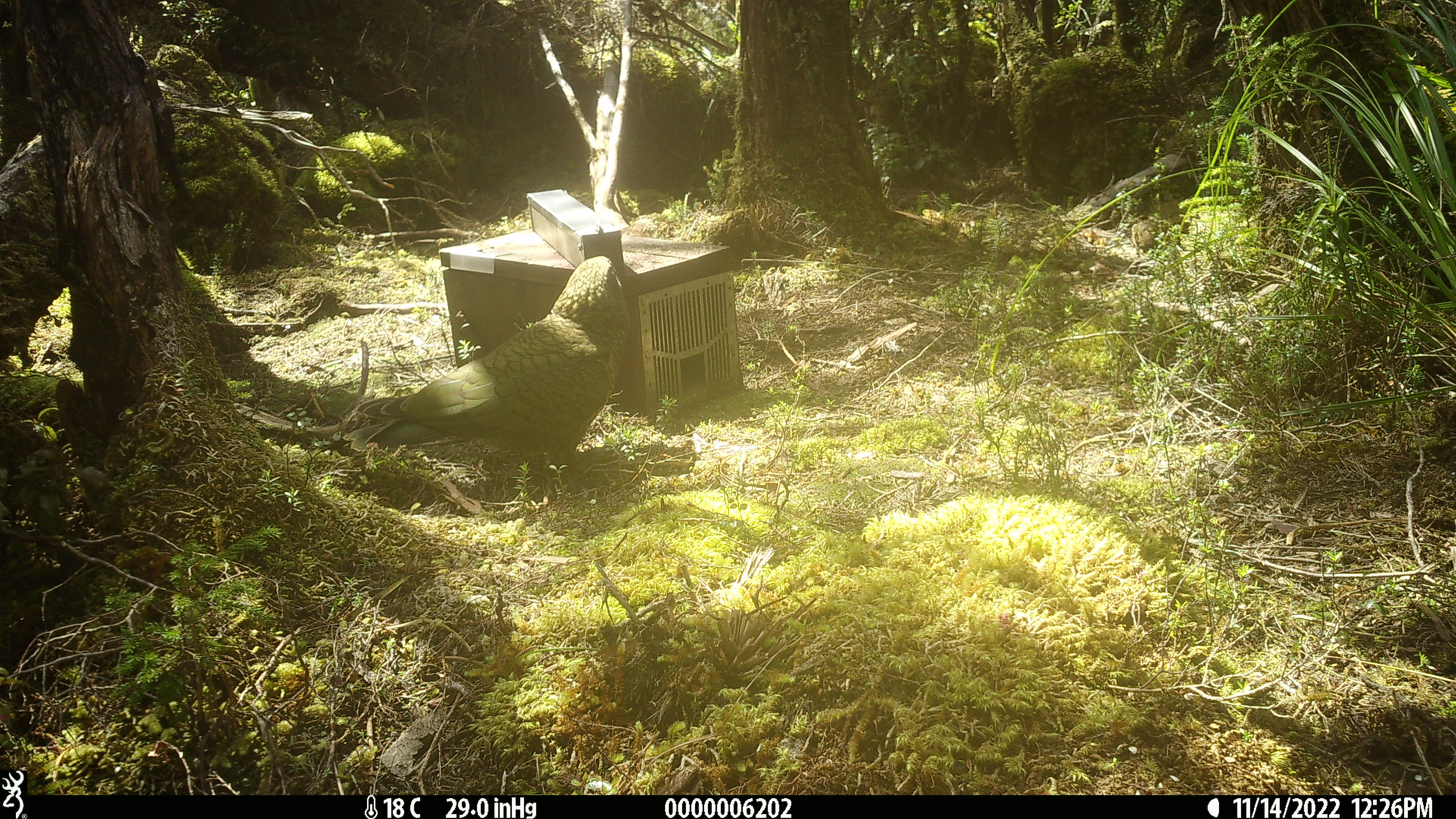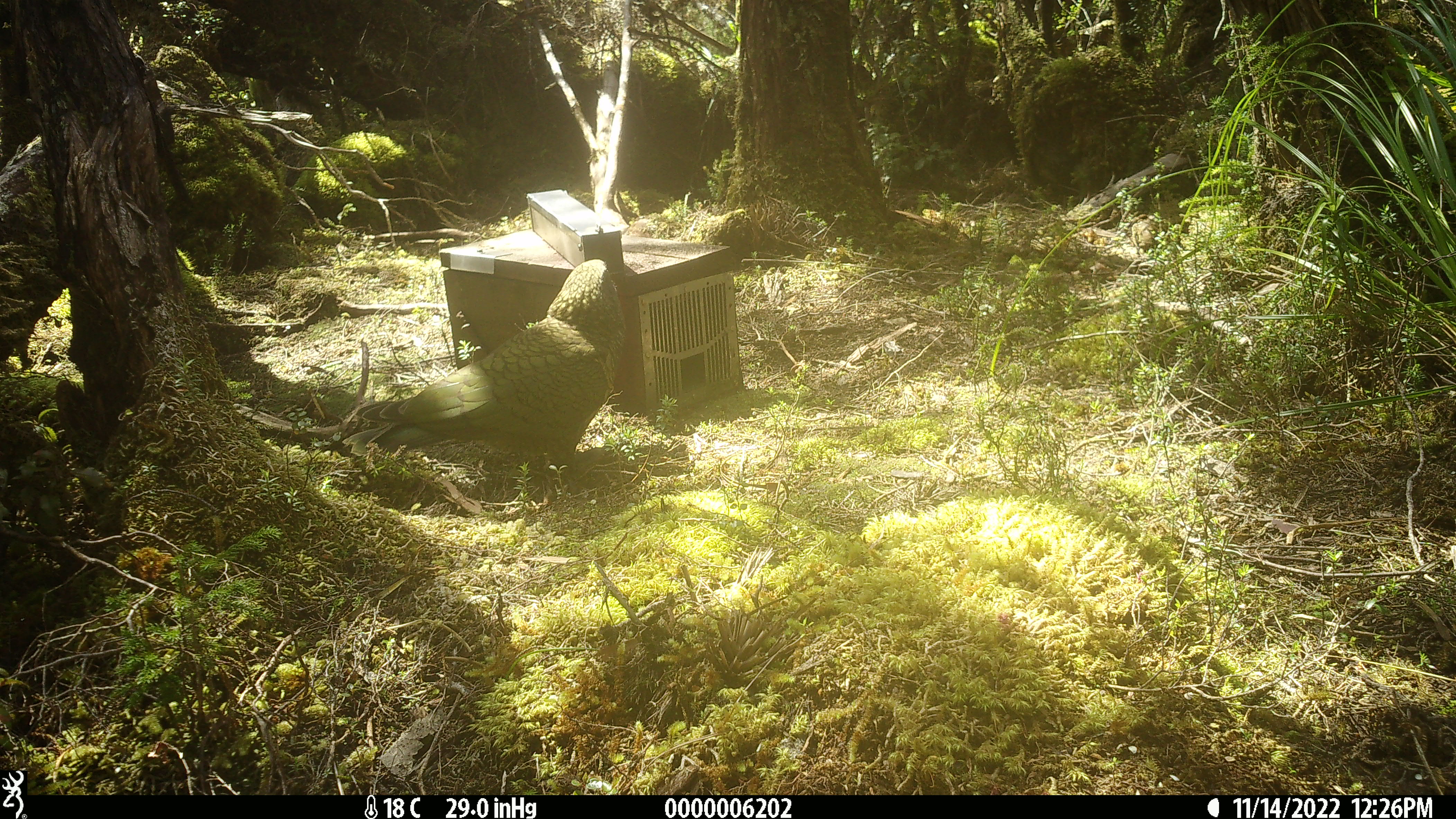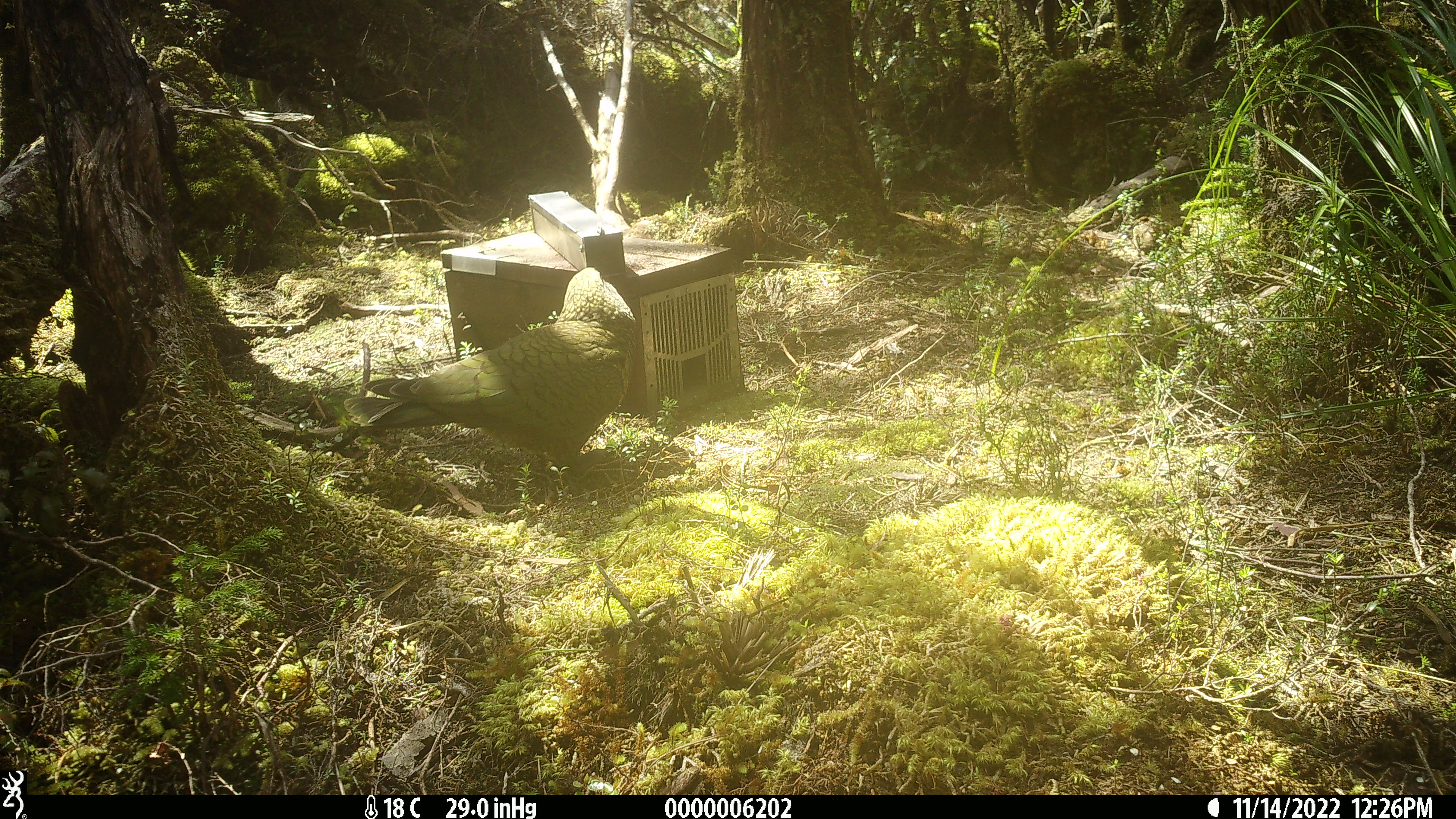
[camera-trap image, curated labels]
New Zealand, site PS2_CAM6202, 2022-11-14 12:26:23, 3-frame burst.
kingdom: Animalia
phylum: Chordata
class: Aves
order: Psittaciformes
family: Strigopidae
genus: Nestor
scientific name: Nestor notabilis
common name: kea